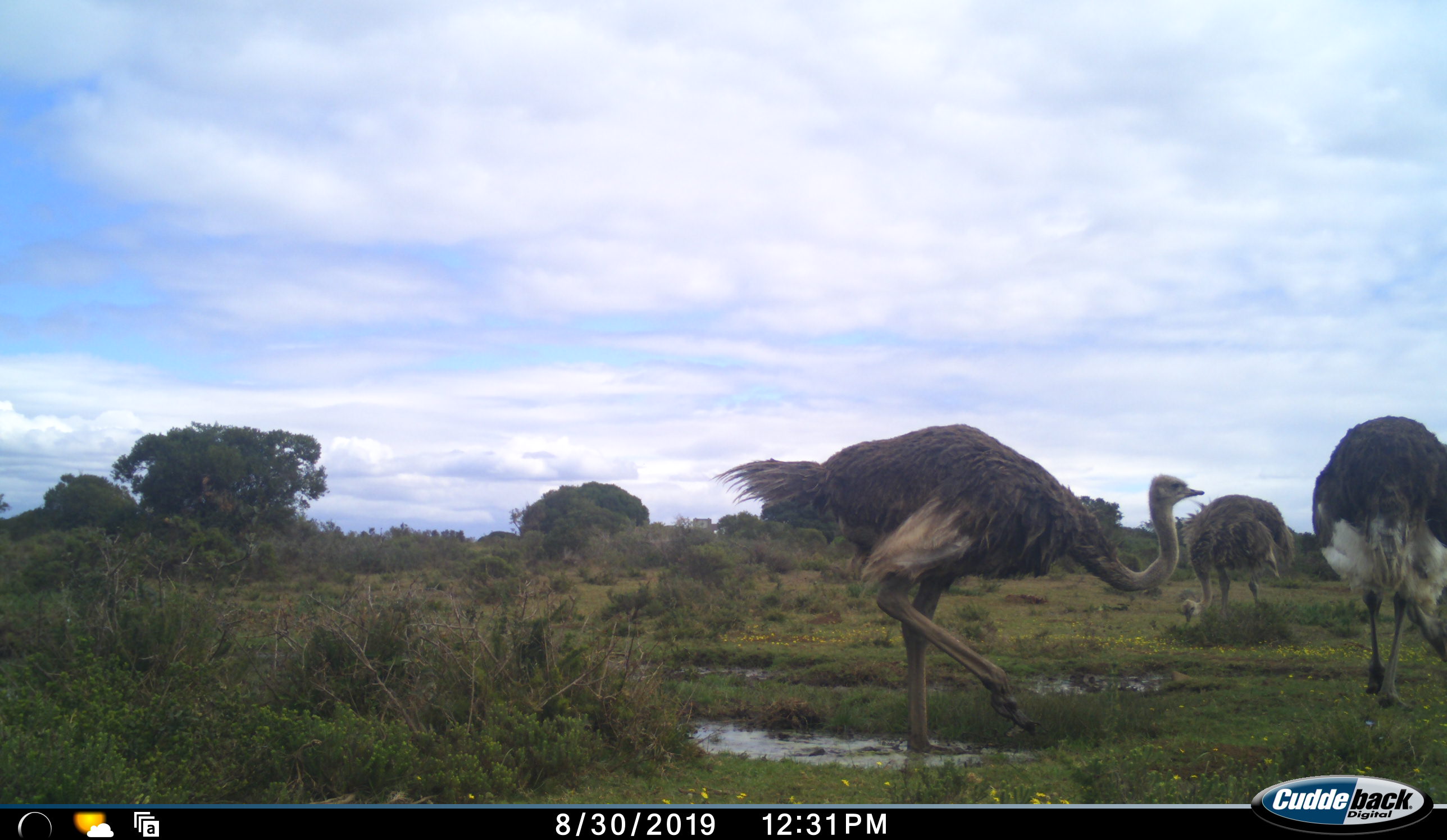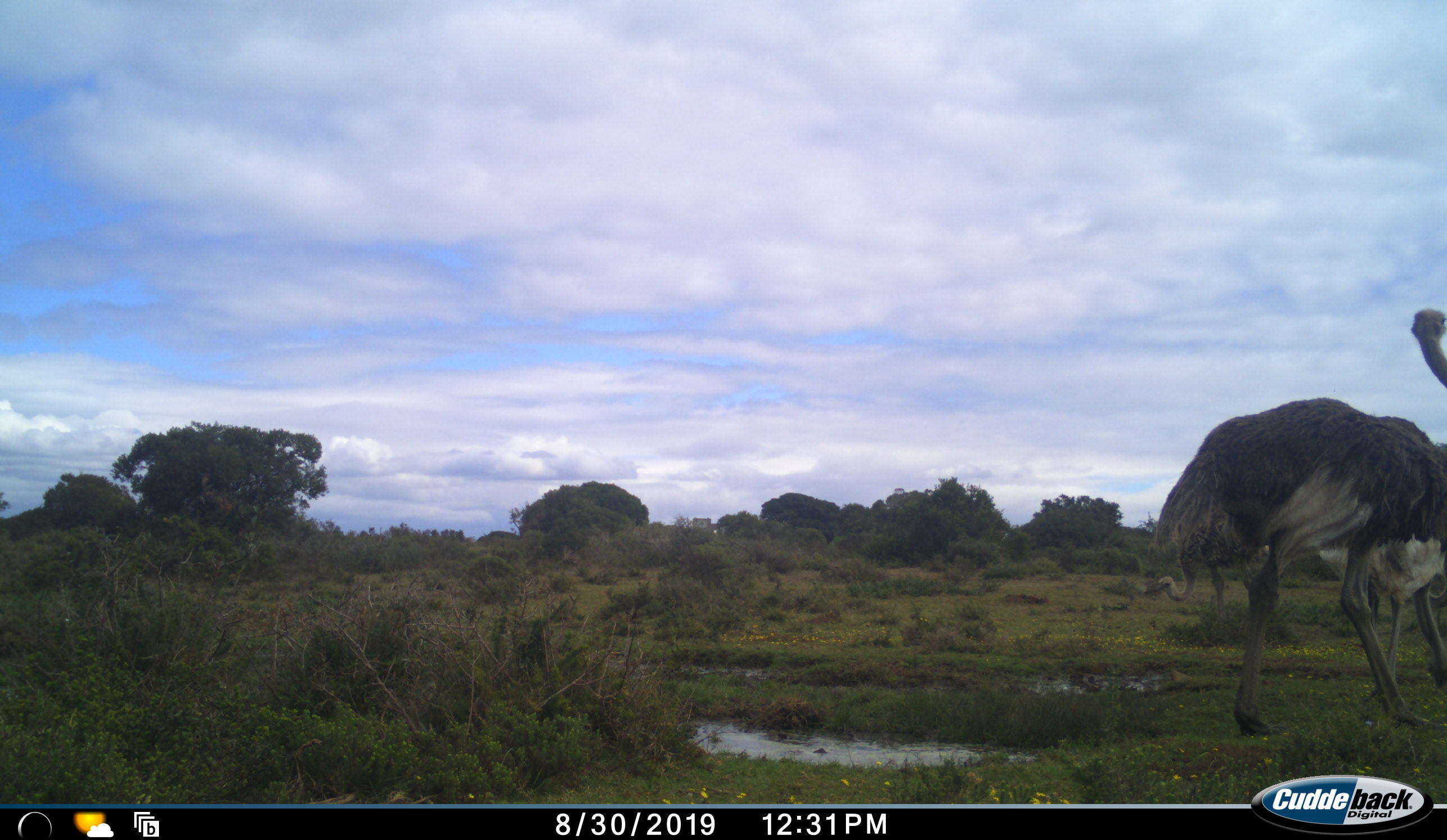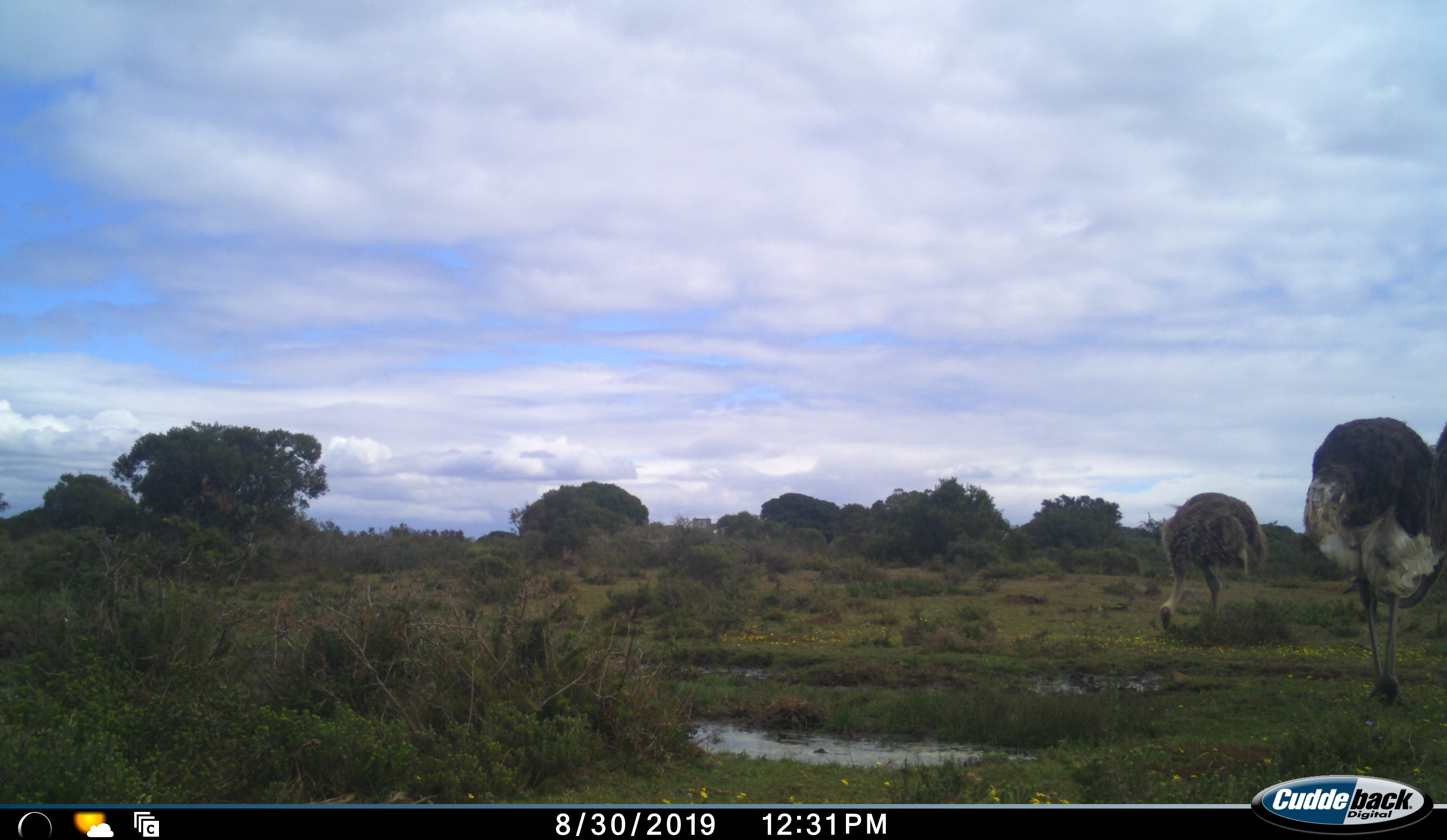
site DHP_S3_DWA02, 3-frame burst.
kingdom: Animalia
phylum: Chordata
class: Aves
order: Struthioniformes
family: Struthionidae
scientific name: Struthionidae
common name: ostrich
Ostrich (Struthionidae), count 3. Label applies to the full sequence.